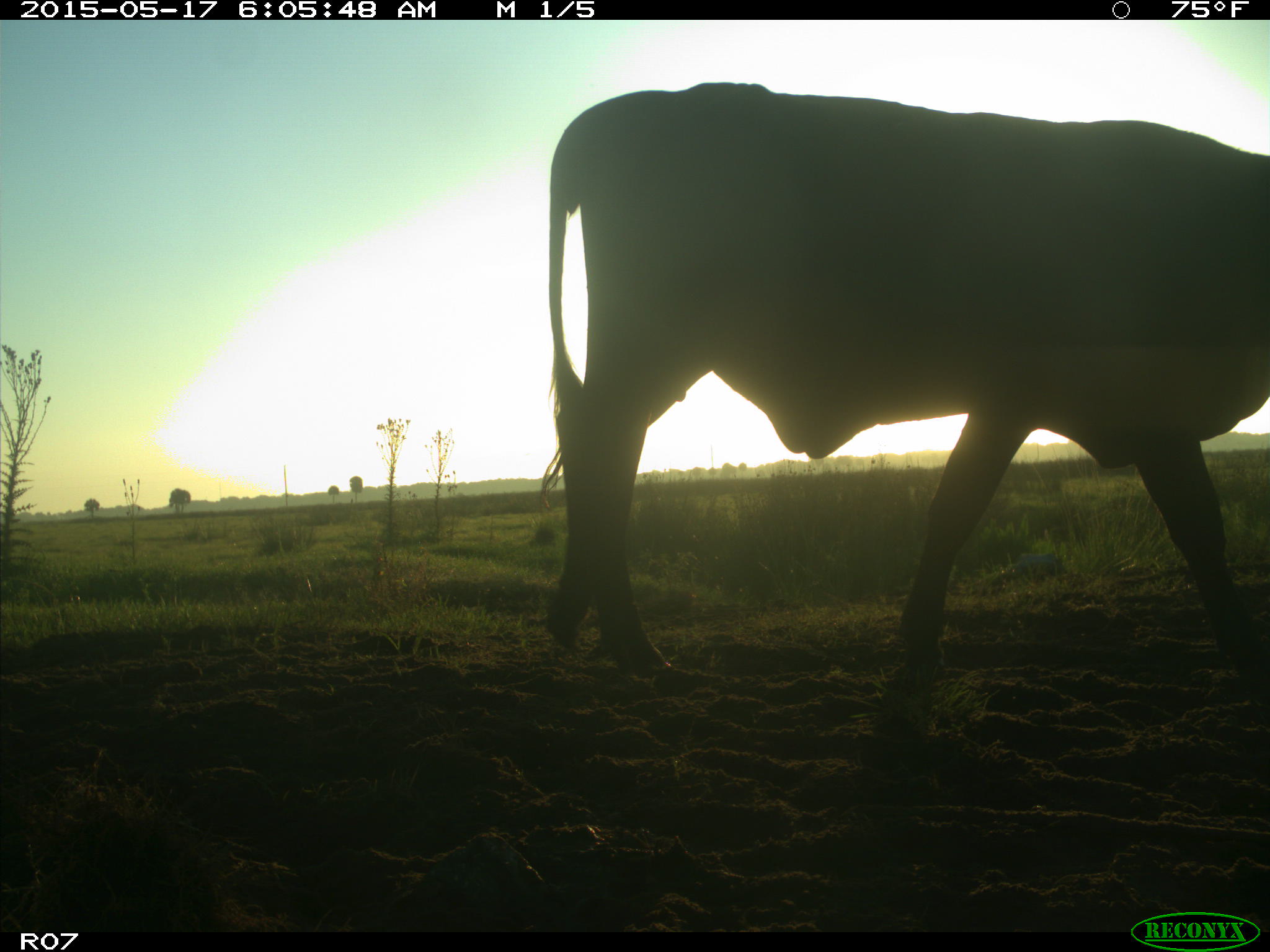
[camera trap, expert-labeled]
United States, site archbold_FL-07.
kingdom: Animalia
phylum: Chordata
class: Mammalia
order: Artiodactyla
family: Bovidae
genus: Bos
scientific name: Bos taurus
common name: domestic cow